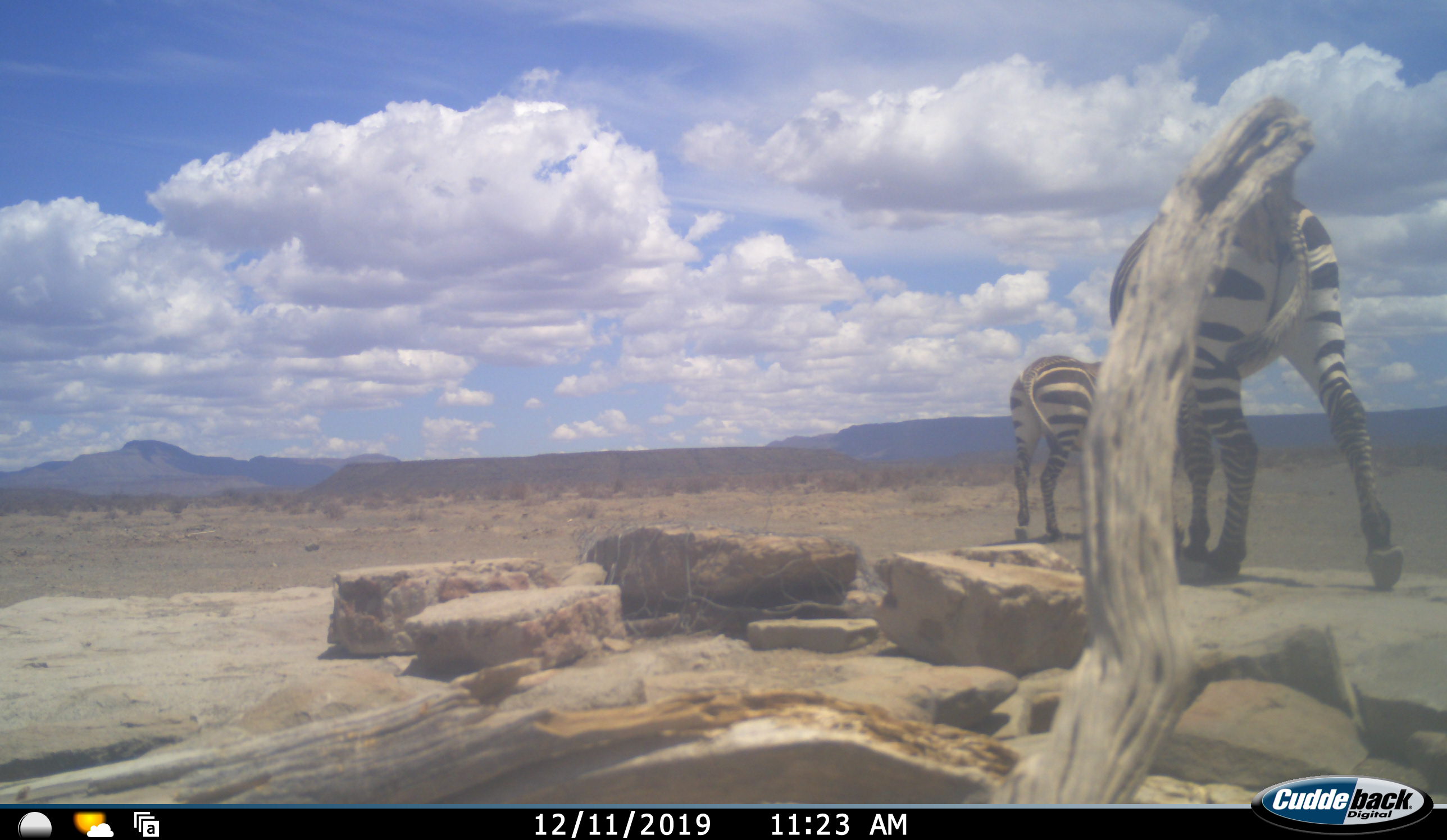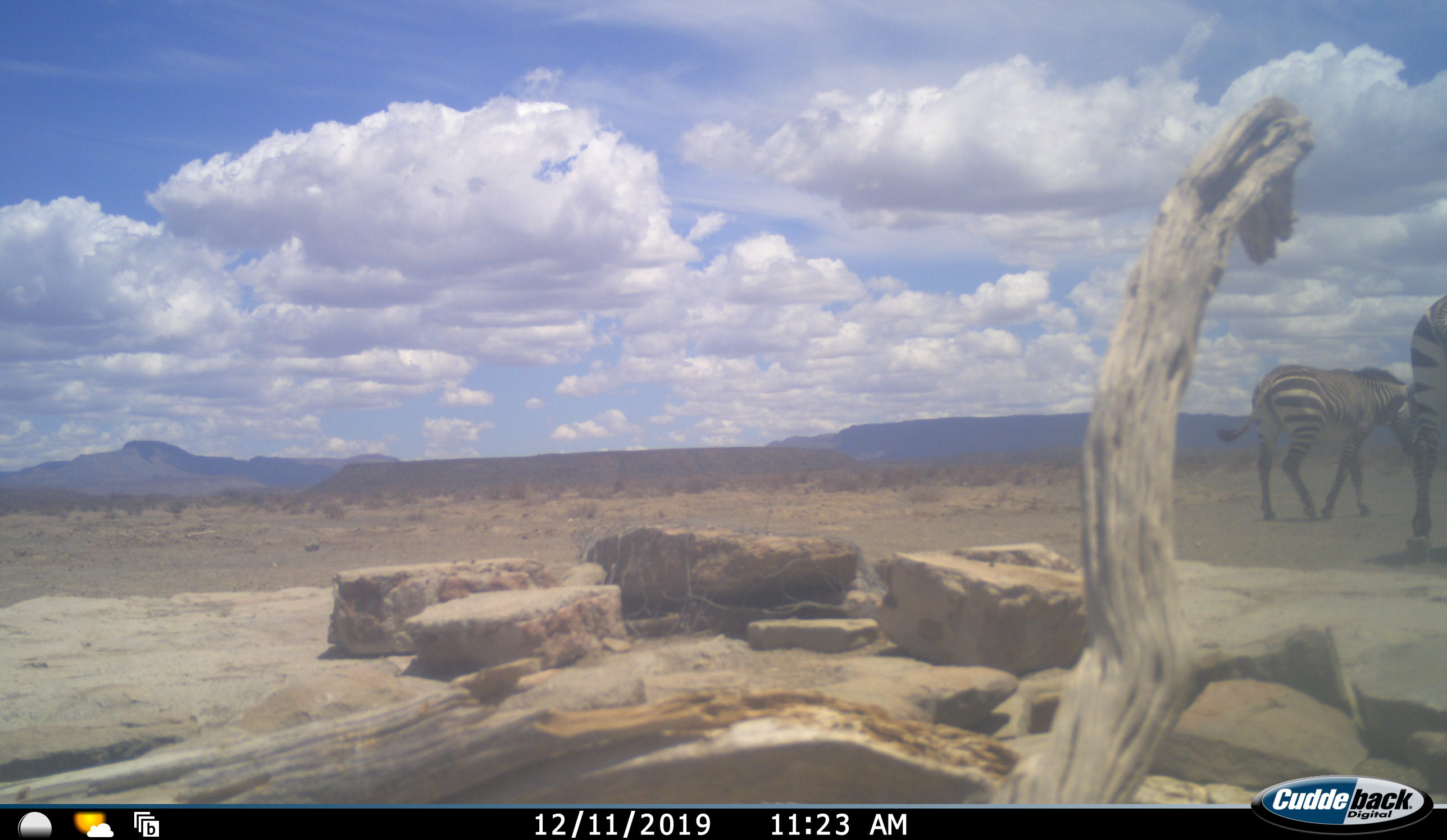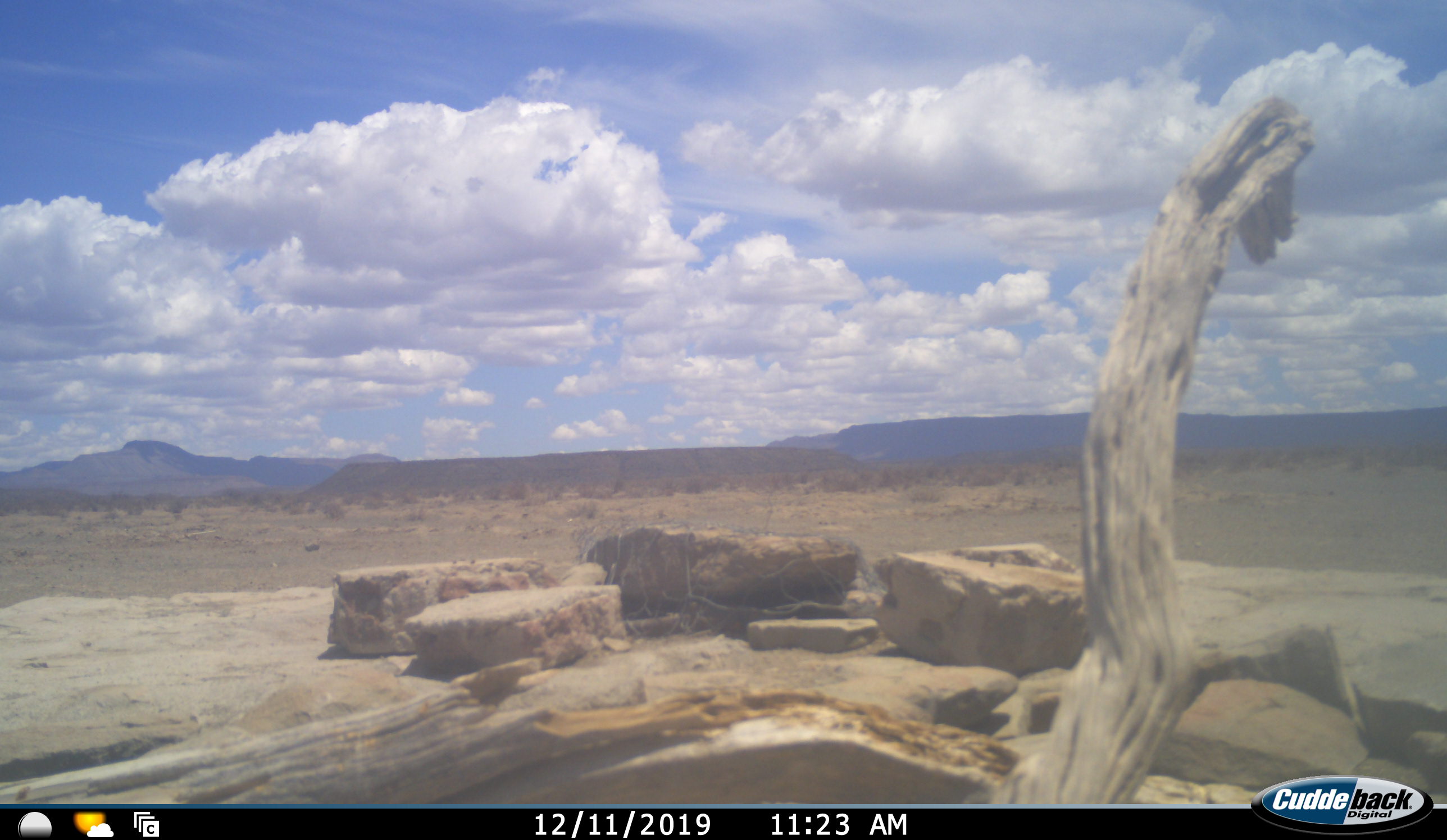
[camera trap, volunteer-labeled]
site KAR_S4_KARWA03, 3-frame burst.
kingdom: Animalia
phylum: Chordata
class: Mammalia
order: Perissodactyla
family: Equidae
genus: Equus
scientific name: Equus zebra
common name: mountain zebra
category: zebramountain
Zebramountain (mountain zebra) (Equus zebra), count 2. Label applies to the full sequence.